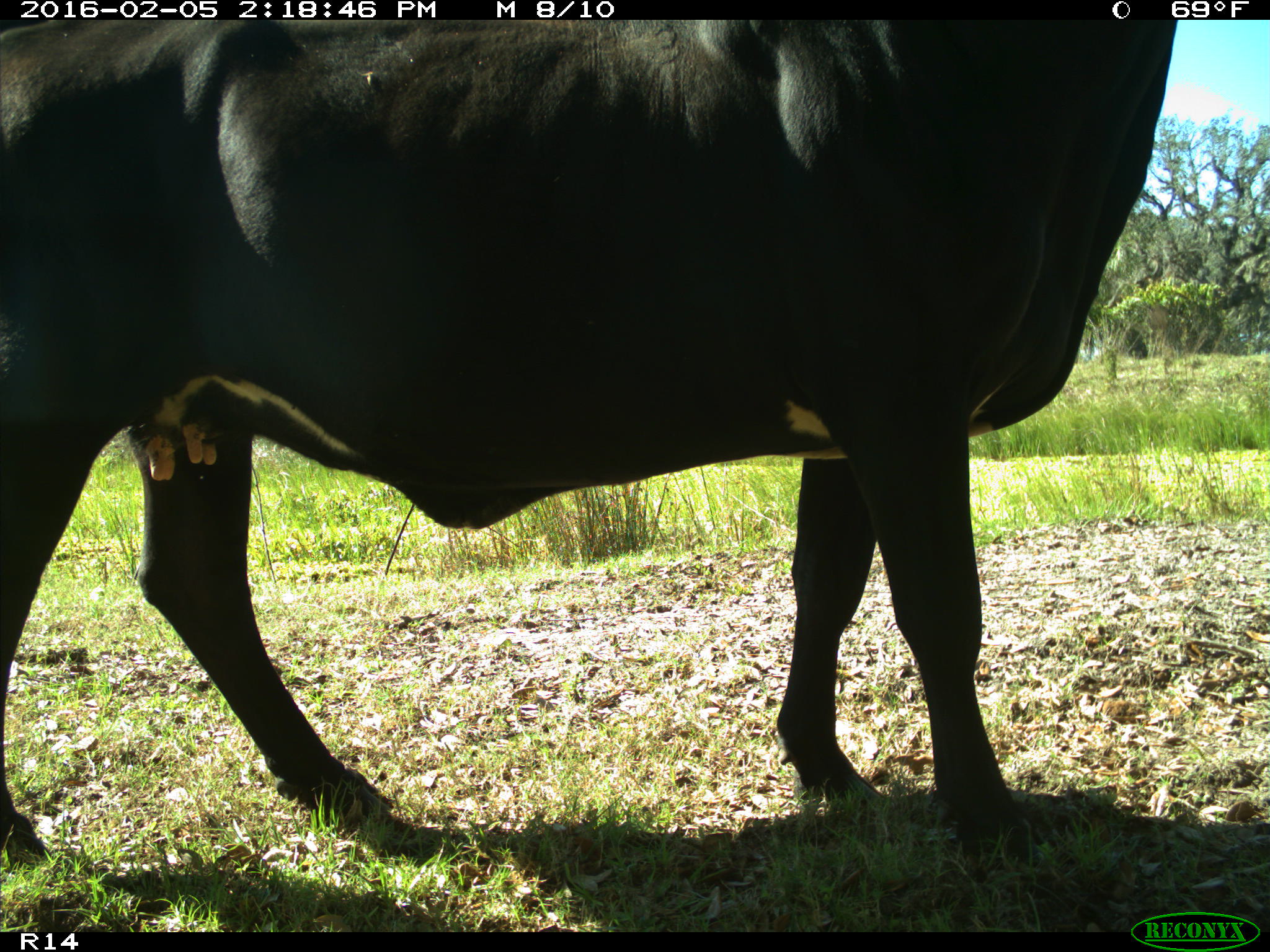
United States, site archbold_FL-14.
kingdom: Animalia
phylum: Chordata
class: Mammalia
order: Artiodactyla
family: Bovidae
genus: Bos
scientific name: Bos taurus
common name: domestic cow